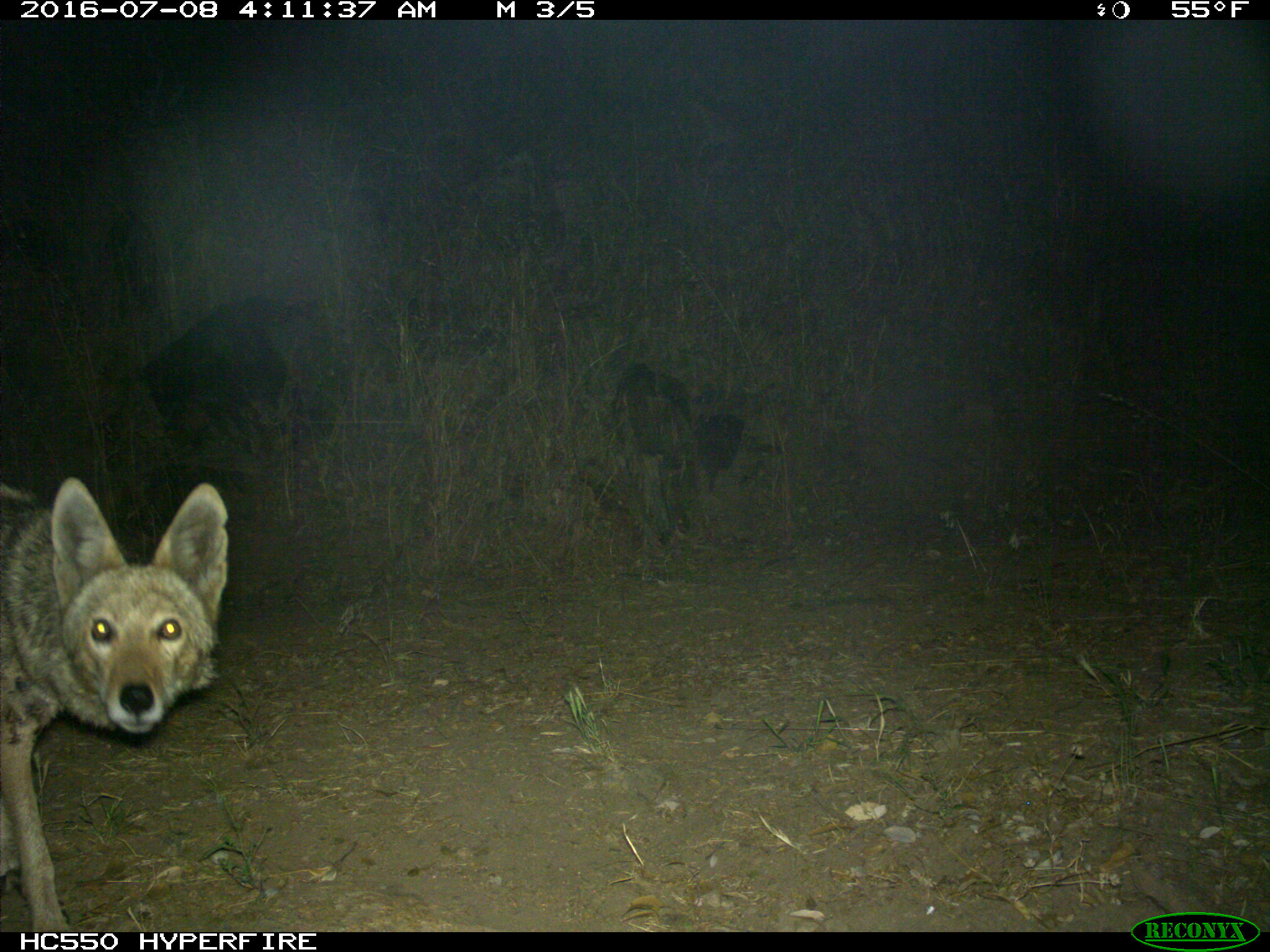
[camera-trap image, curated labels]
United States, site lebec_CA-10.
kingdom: Animalia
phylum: Chordata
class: Mammalia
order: Carnivora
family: Canidae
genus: Canis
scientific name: Canis latrans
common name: coyote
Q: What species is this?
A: Canis latrans (coyote).